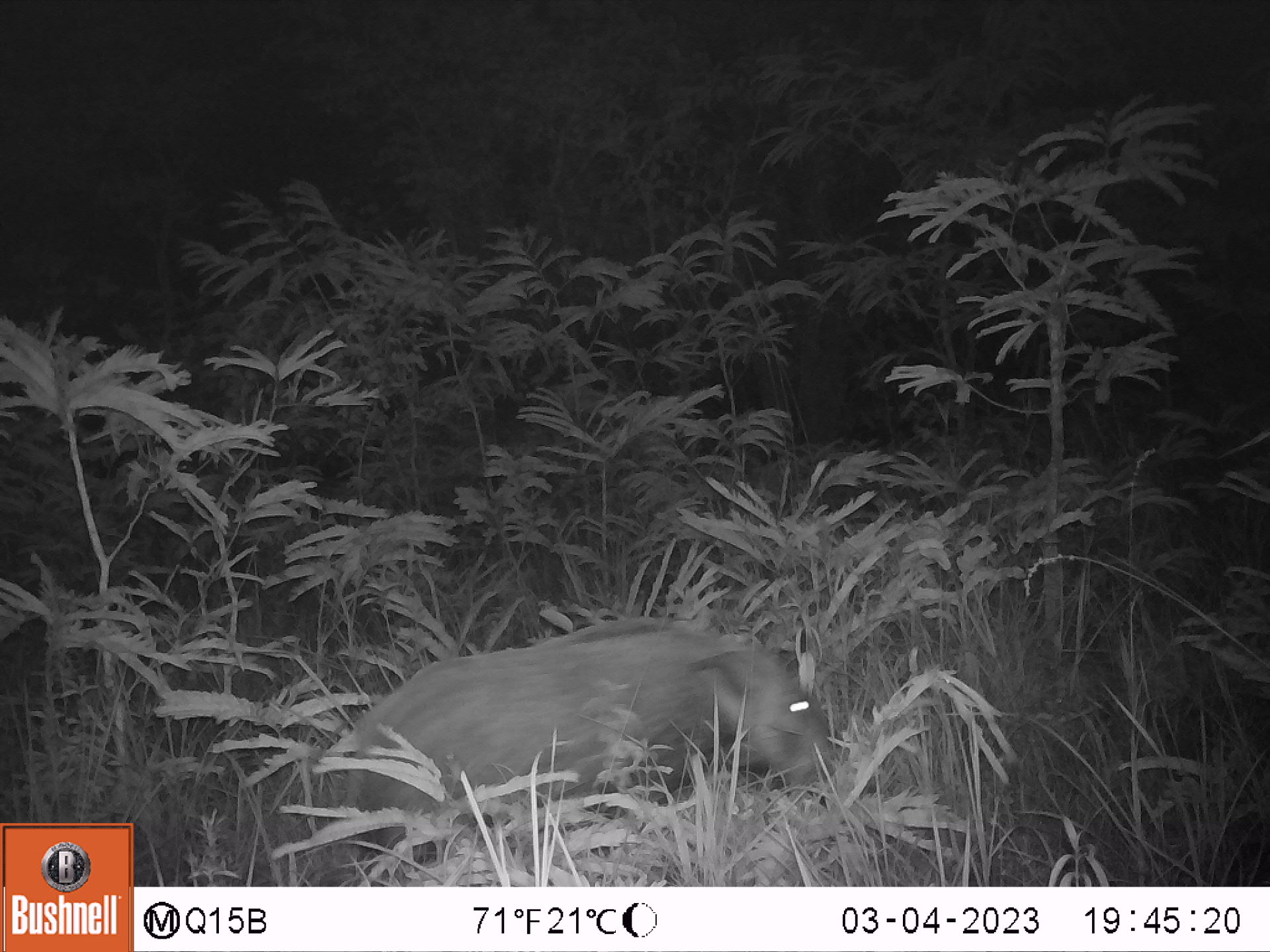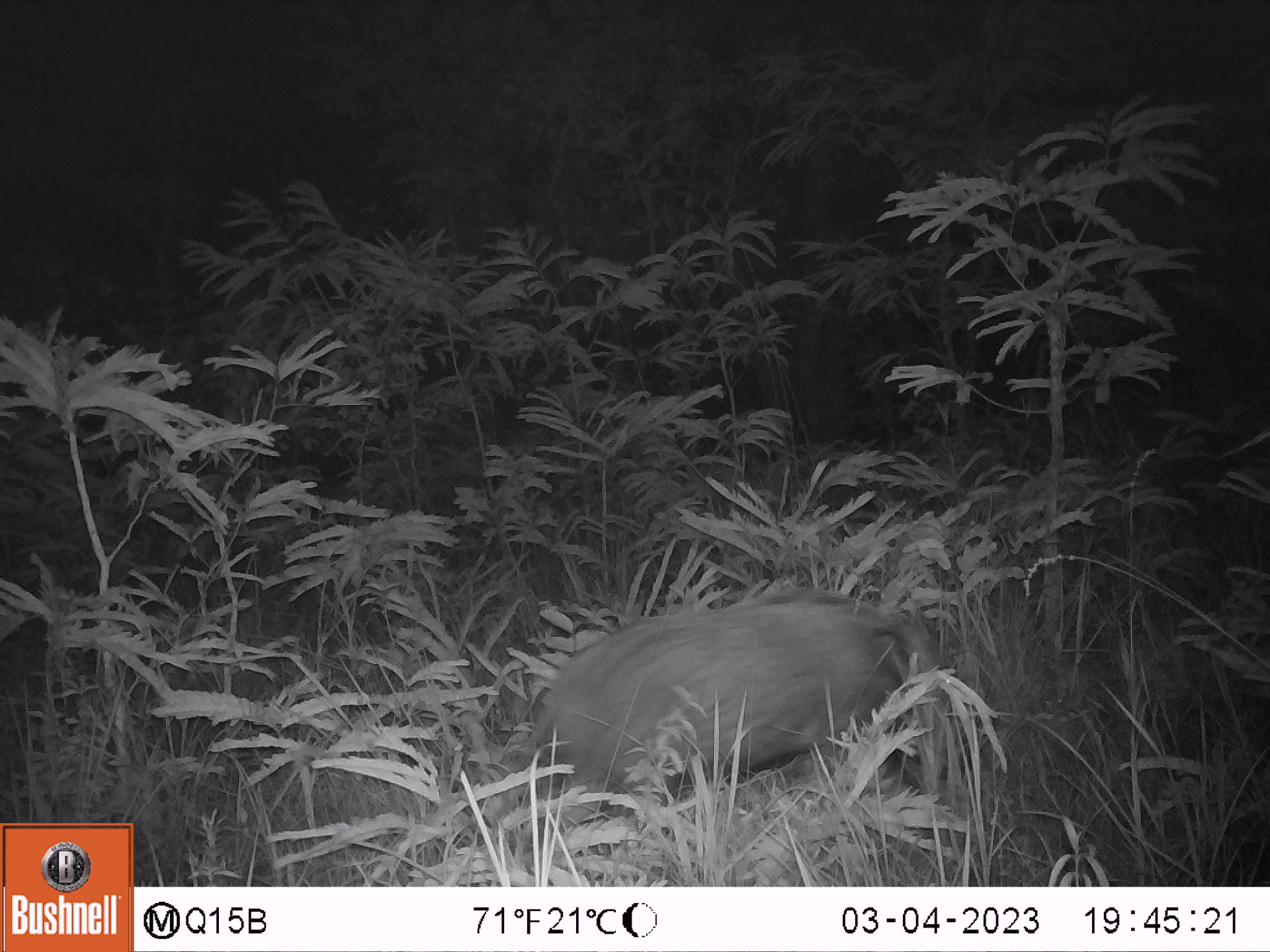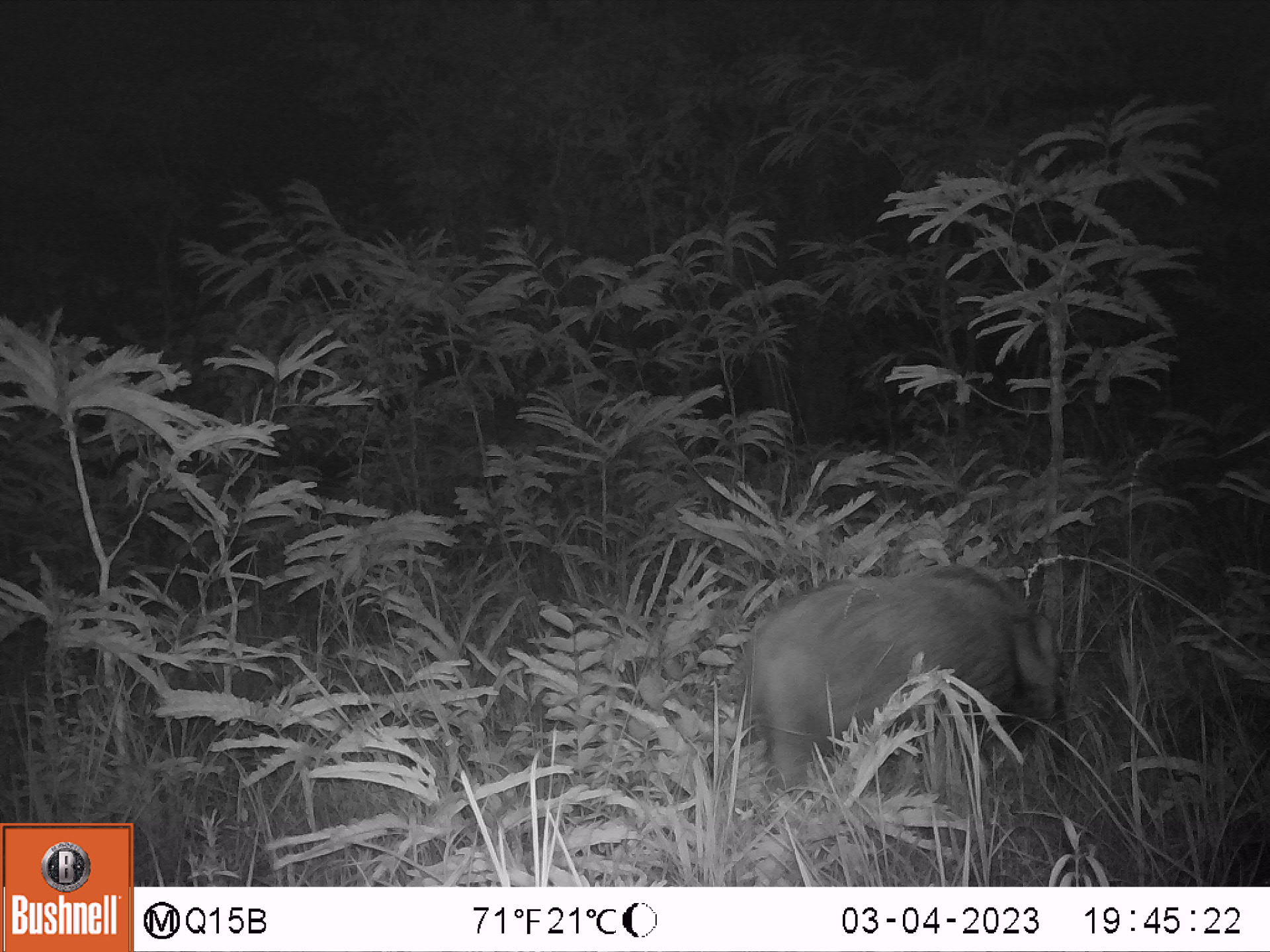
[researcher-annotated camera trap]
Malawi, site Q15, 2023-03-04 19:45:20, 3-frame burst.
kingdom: Animalia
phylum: Chordata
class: Mammalia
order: Artiodactyla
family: Suidae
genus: Potamochoerus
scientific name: Potamochoerus larvatus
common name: bushpig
Bushpig (Potamochoerus larvatus), count 1.